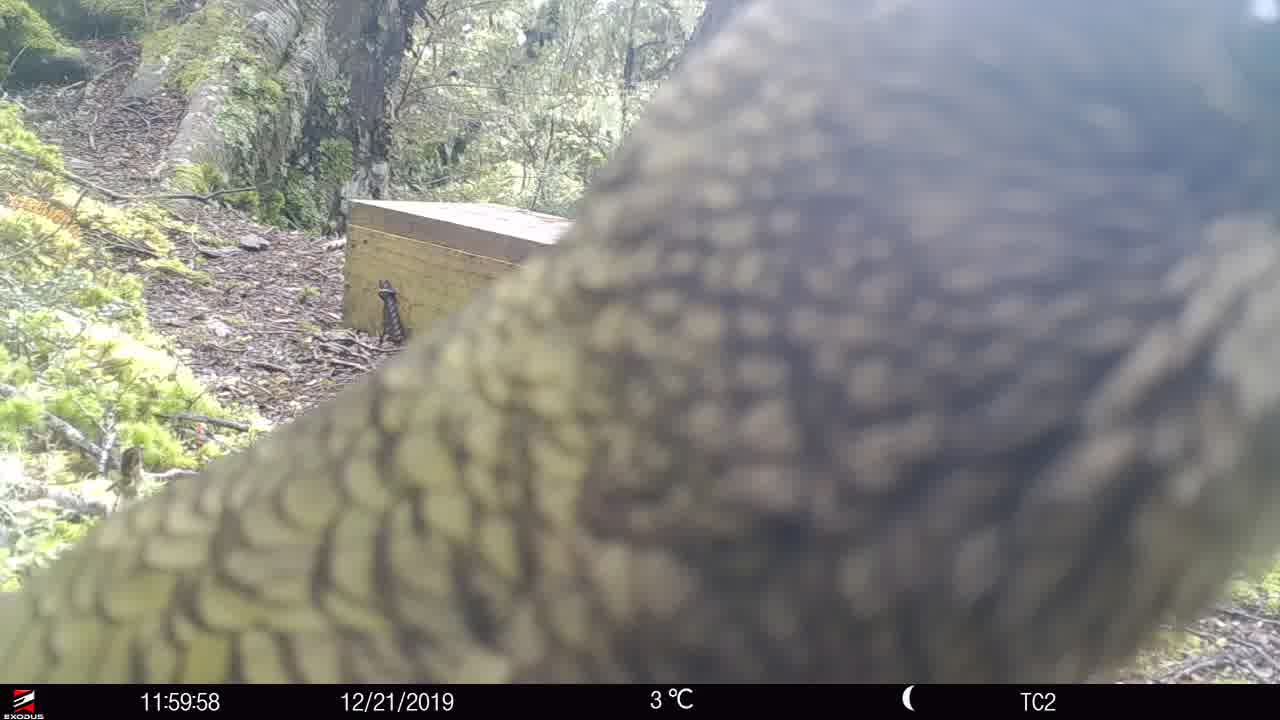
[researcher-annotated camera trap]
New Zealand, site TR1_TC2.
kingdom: Animalia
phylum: Chordata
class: Aves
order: Psittaciformes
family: Strigopidae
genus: Nestor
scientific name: Nestor notabilis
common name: kea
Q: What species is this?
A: Kea (Nestor notabilis).